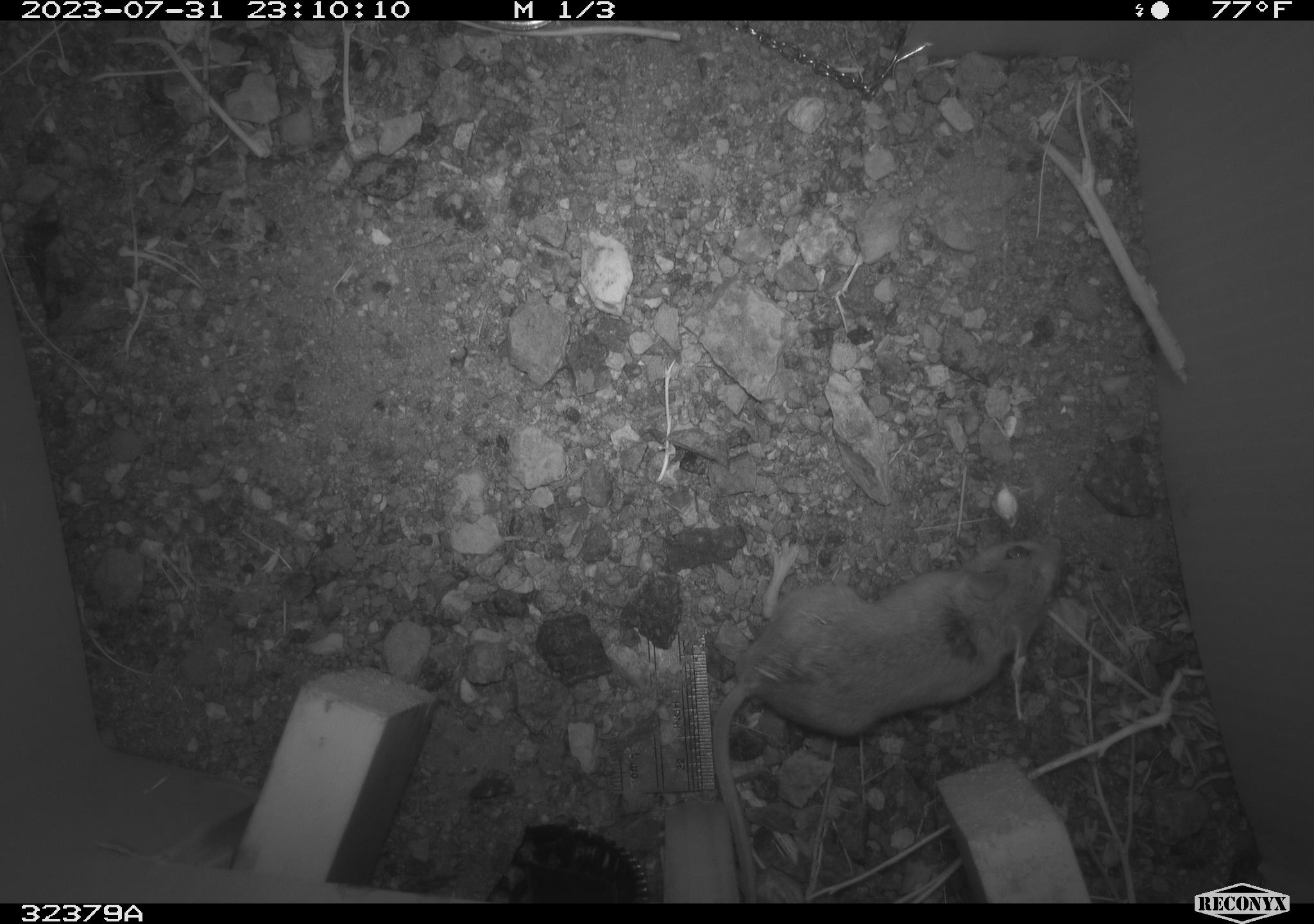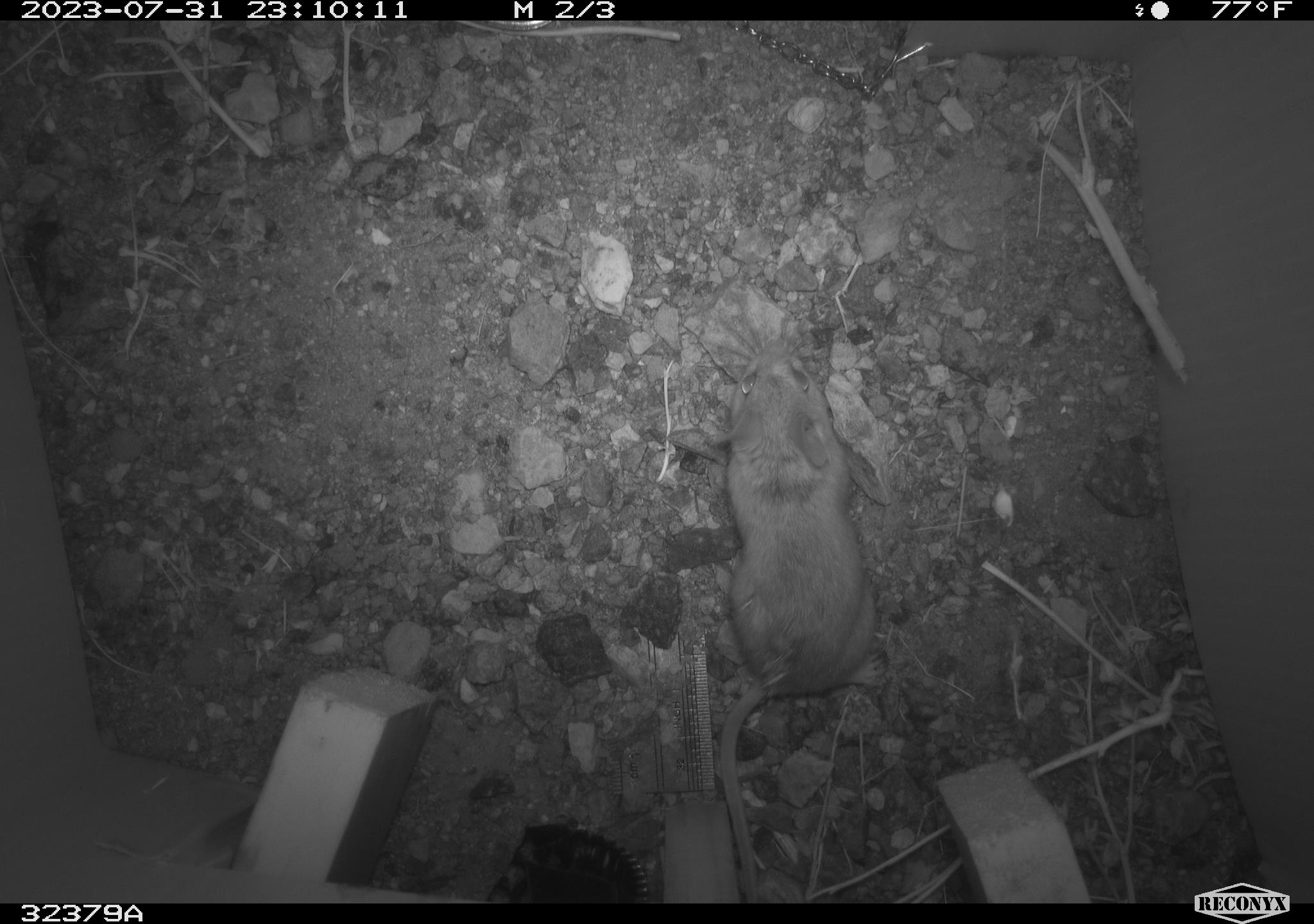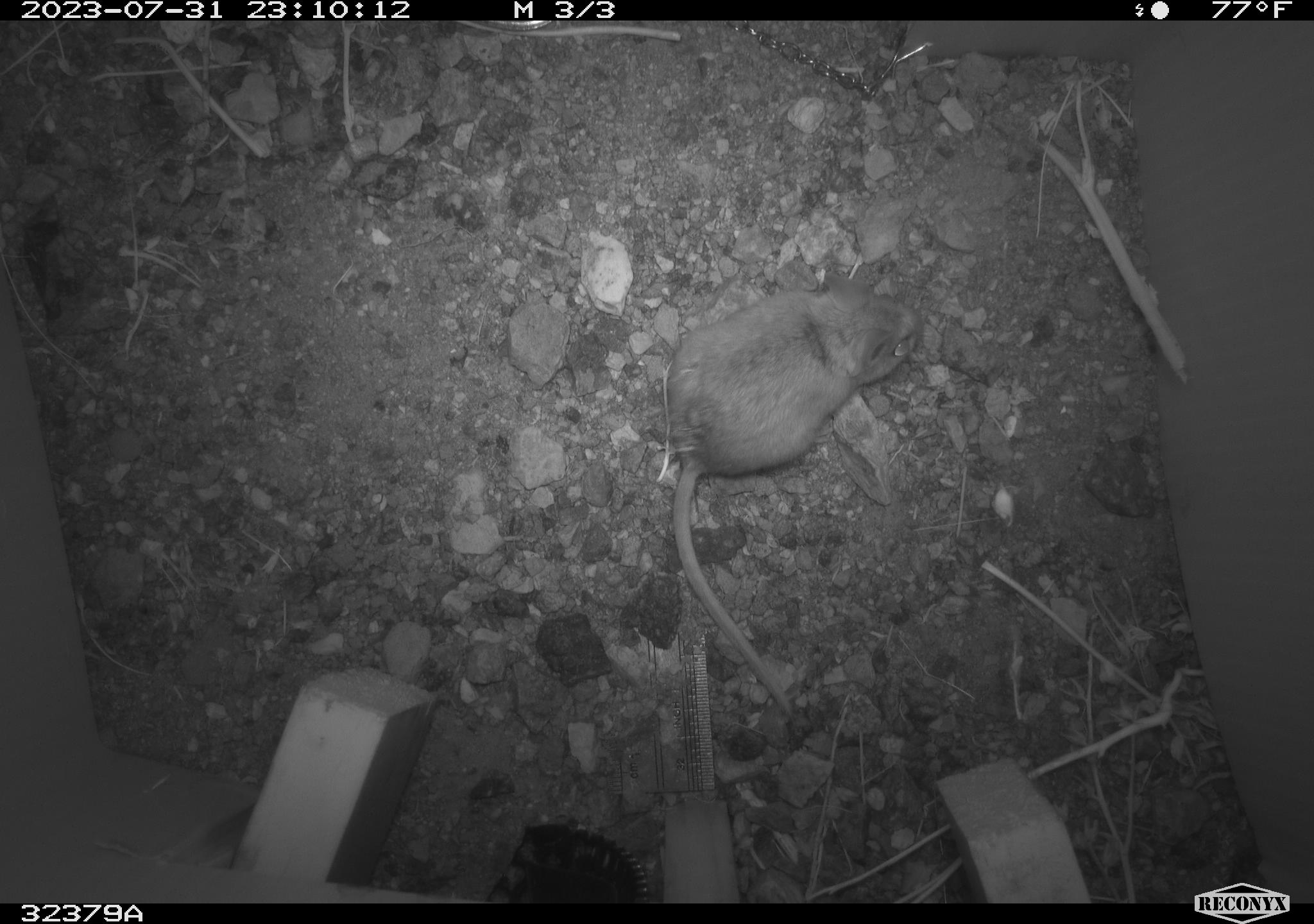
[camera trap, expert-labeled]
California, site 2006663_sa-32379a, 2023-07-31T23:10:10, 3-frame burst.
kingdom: Animalia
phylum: Chordata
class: Mammalia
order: Rodentia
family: Cricetidae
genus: Peromyscus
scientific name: Peromyscus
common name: deer mice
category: peromyscus species